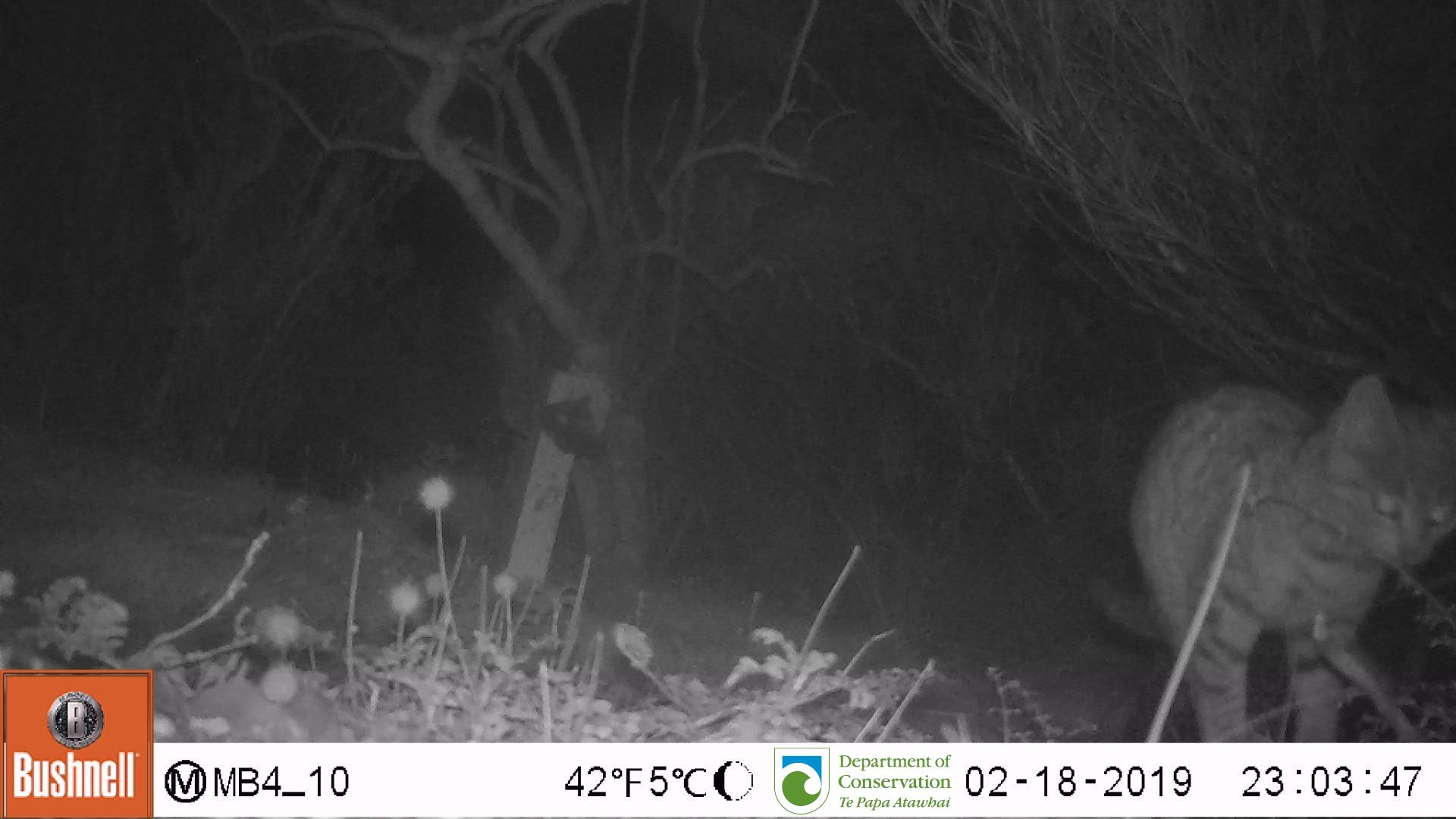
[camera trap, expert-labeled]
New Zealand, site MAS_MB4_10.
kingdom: Animalia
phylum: Chordata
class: Mammalia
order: Carnivora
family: Felidae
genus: Felis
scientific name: Felis catus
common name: domestic cat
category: cat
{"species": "cat (domestic cat) (Felis catus)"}